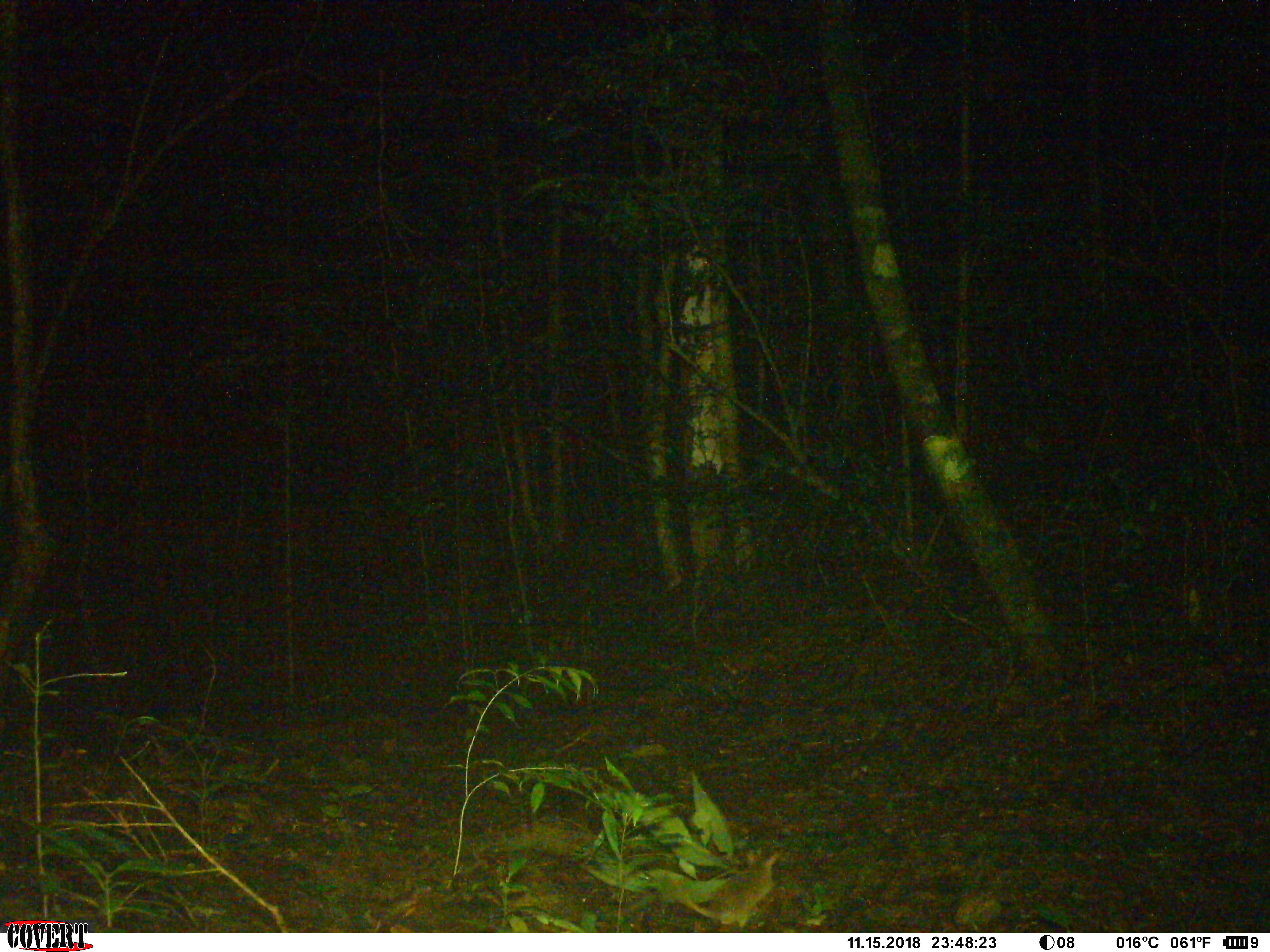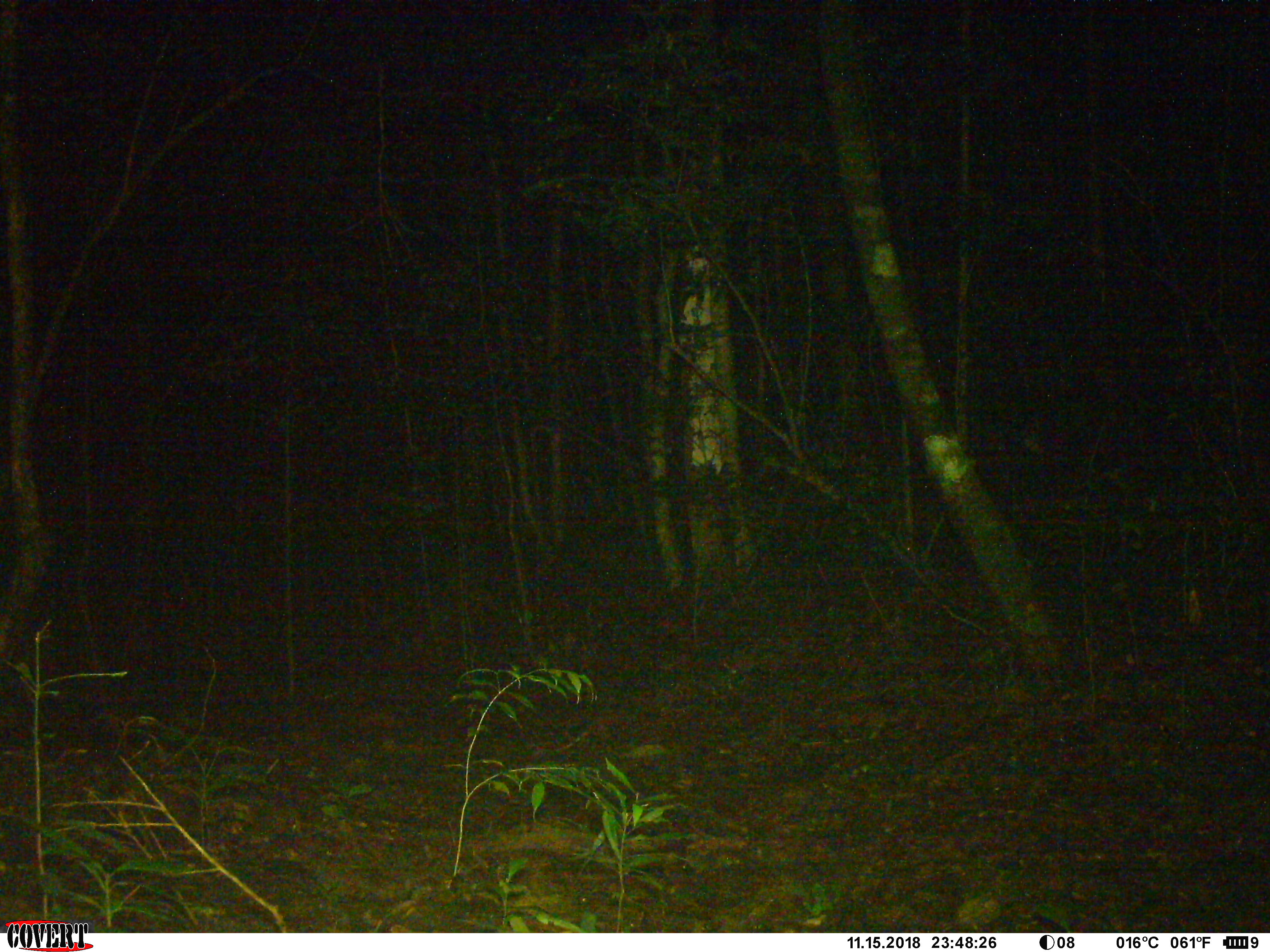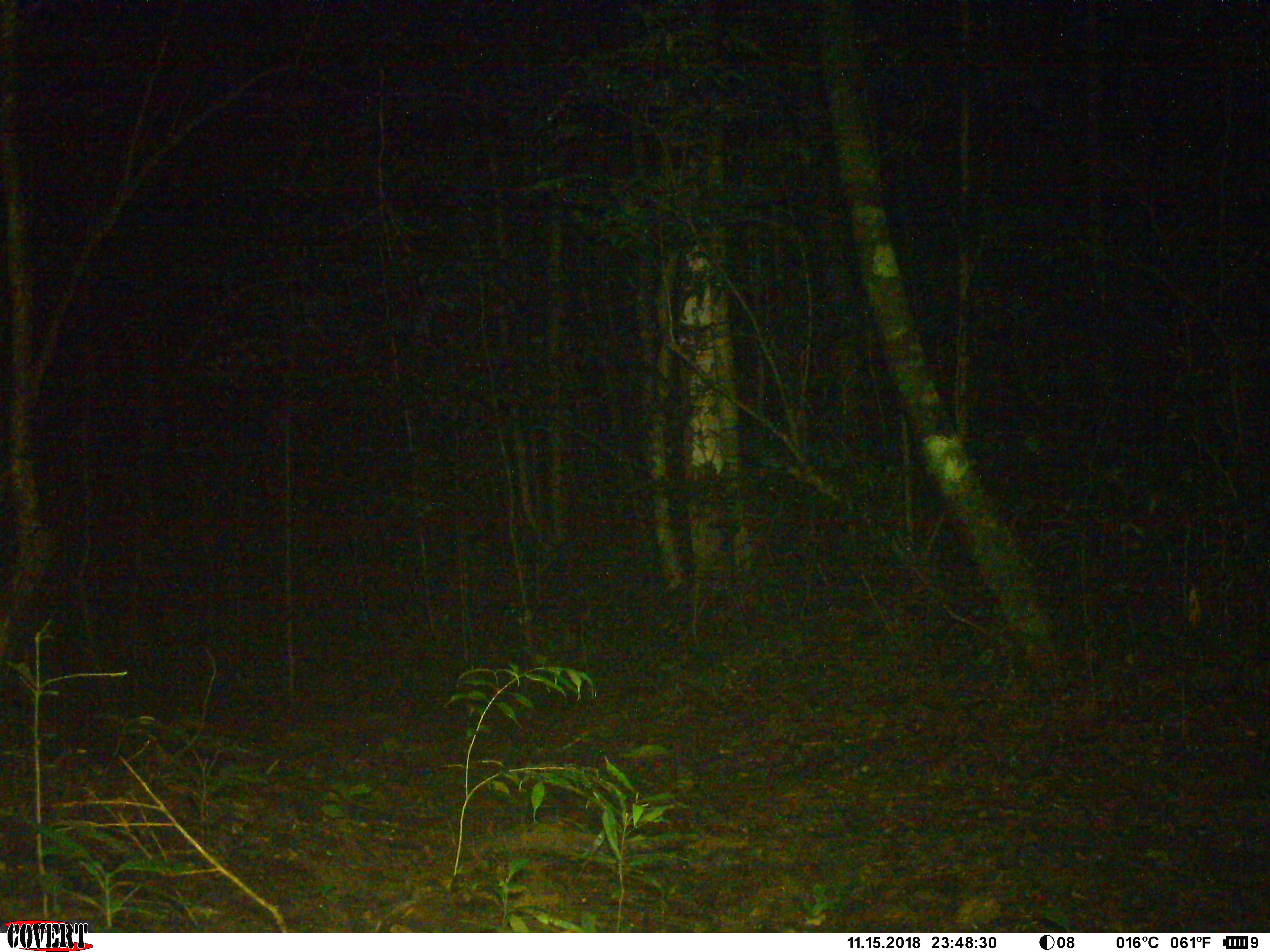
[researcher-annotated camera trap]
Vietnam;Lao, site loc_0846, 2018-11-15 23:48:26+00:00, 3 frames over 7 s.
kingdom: Animalia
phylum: Chordata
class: Mammalia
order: Rodentia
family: Muridae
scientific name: Muridae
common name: old-world mice and rats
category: unidentified murid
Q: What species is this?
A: Unidentified murid (old-world mice and rats) (Muridae).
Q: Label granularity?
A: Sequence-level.